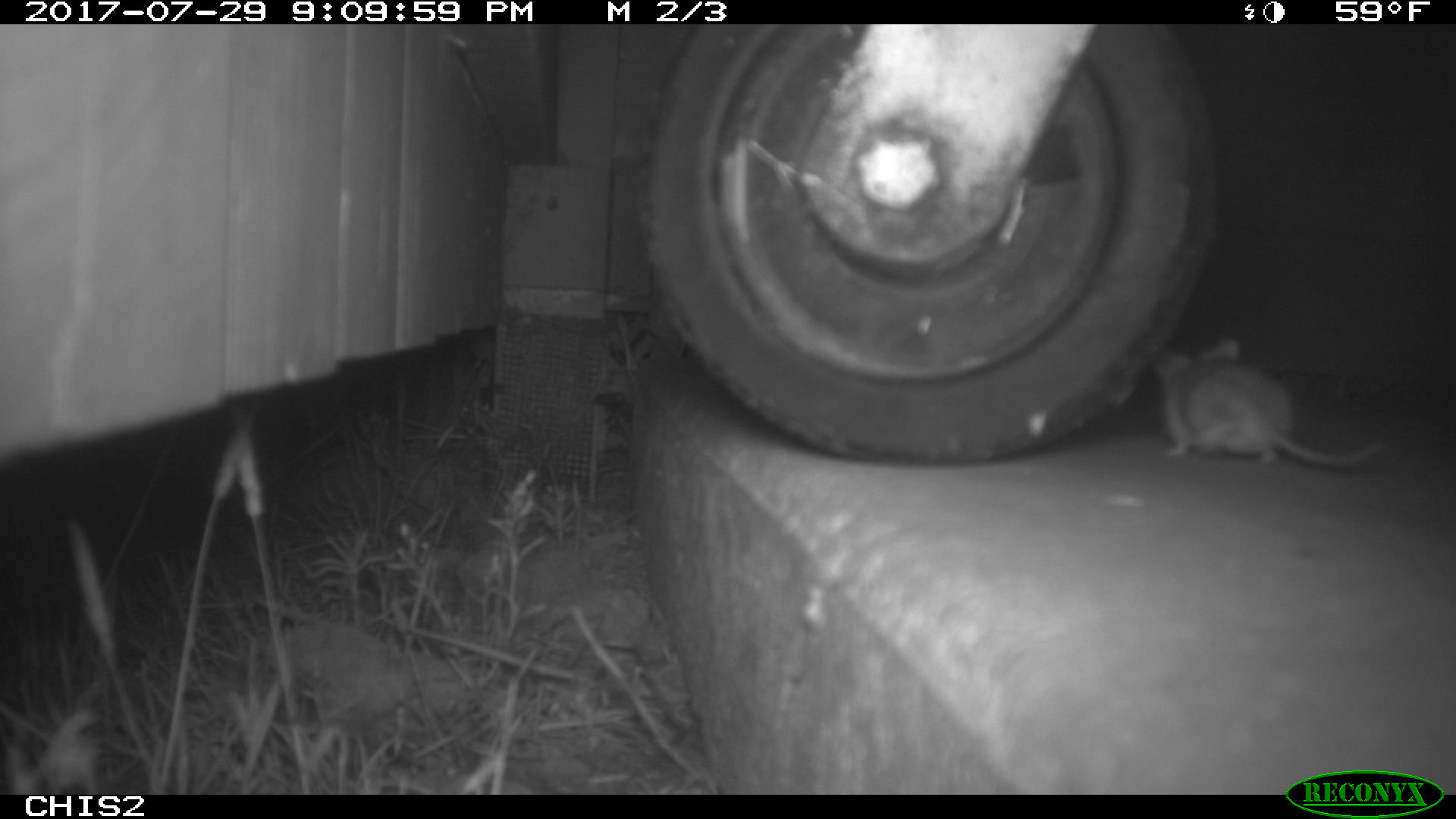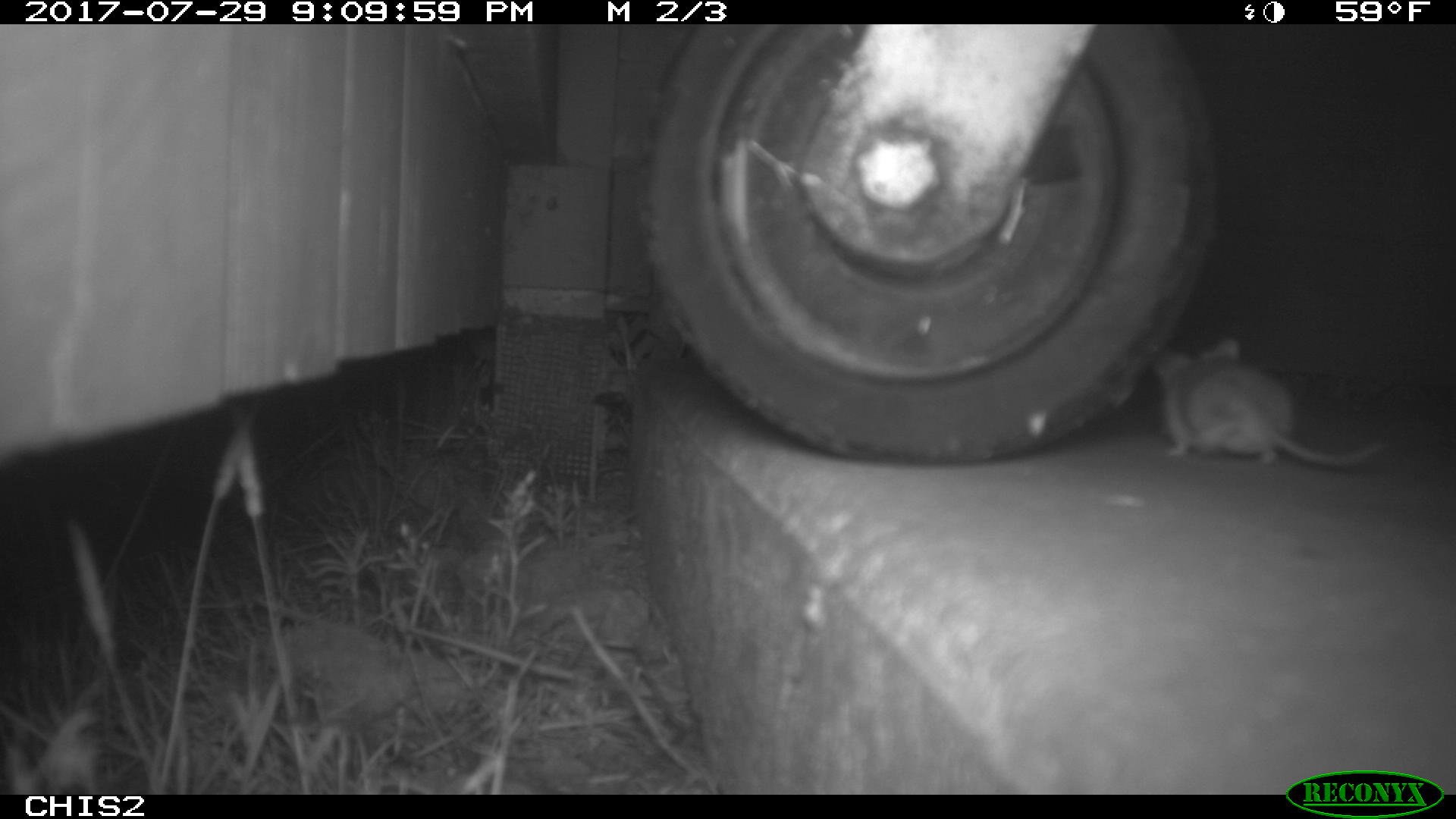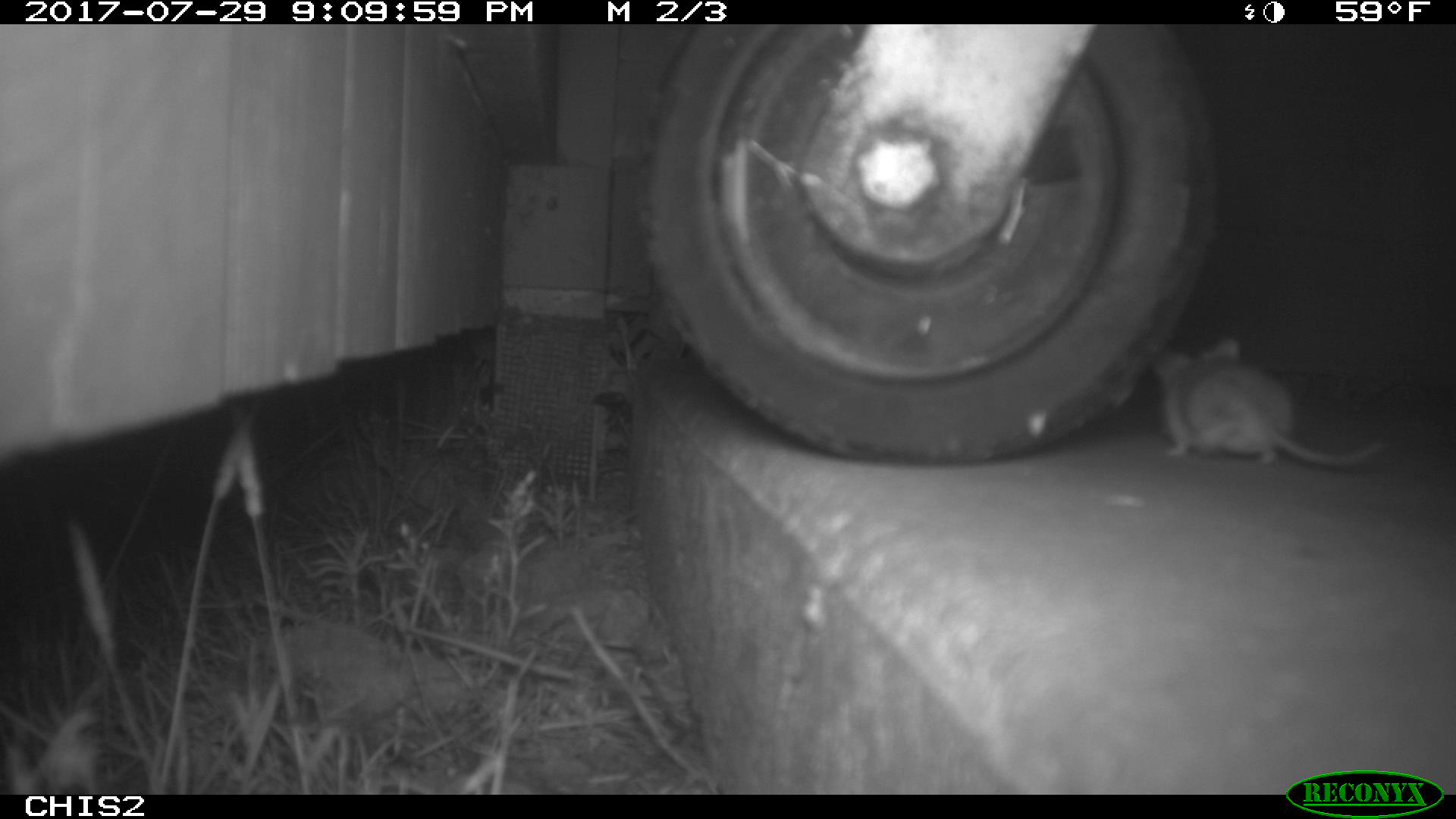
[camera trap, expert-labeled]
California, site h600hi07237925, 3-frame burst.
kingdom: Animalia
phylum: Chordata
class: Mammalia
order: Rodentia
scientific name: Rodentia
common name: rodent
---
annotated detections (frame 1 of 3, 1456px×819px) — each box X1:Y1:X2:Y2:
rodent: 1144:329:1389:468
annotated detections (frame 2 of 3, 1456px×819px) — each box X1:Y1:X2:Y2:
rodent: 1147:333:1398:466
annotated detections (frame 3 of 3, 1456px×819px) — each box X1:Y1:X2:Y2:
rodent: 1153:335:1386:469